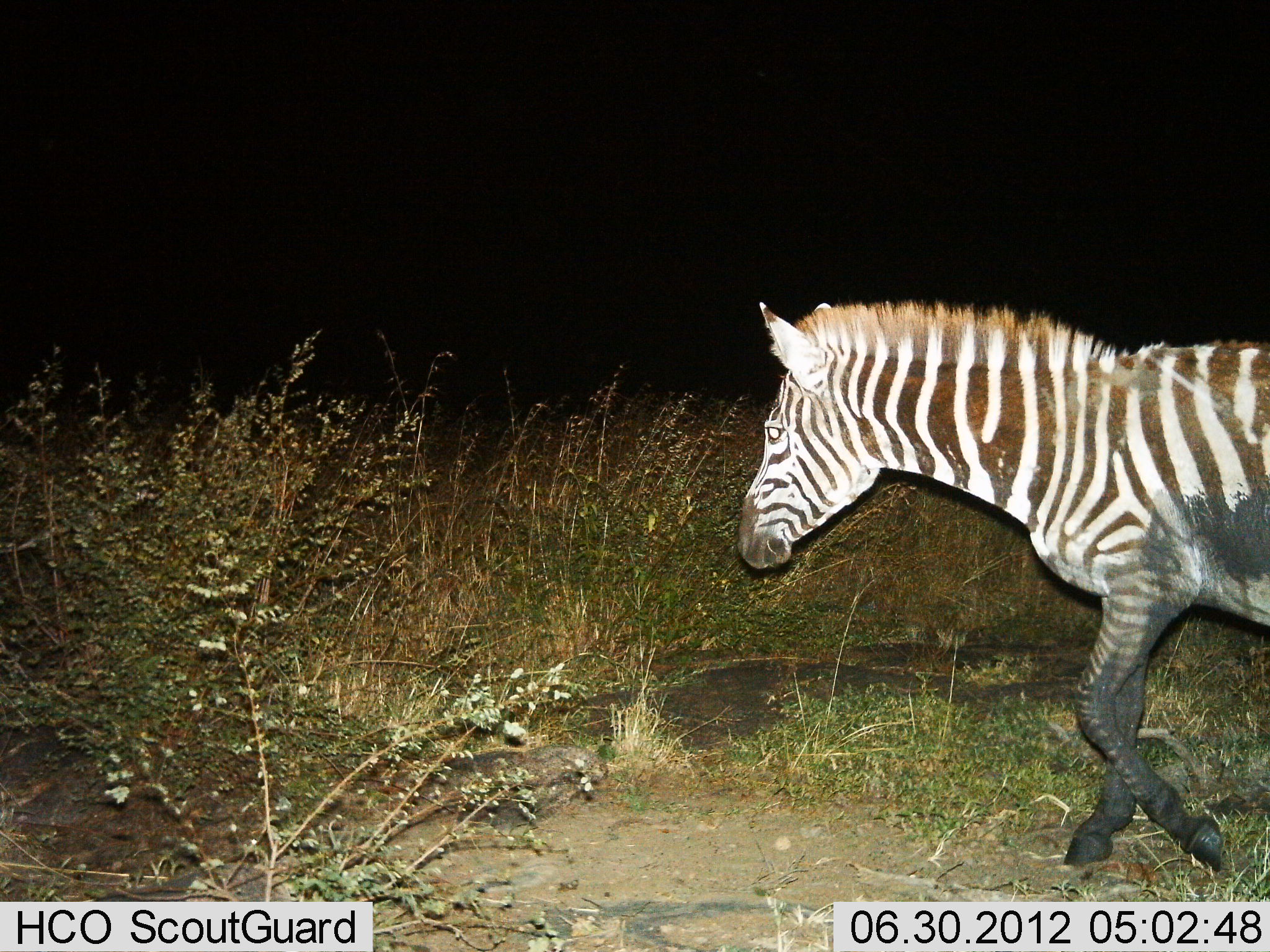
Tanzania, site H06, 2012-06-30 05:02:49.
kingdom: Animalia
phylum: Chordata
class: Mammalia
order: Perissodactyla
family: Equidae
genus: Equus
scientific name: Equus quagga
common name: plains zebra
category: zebra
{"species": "zebra (plains zebra) (Equus quagga)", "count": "1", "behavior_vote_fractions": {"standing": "0%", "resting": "0%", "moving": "100%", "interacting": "0%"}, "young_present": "0%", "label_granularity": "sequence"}